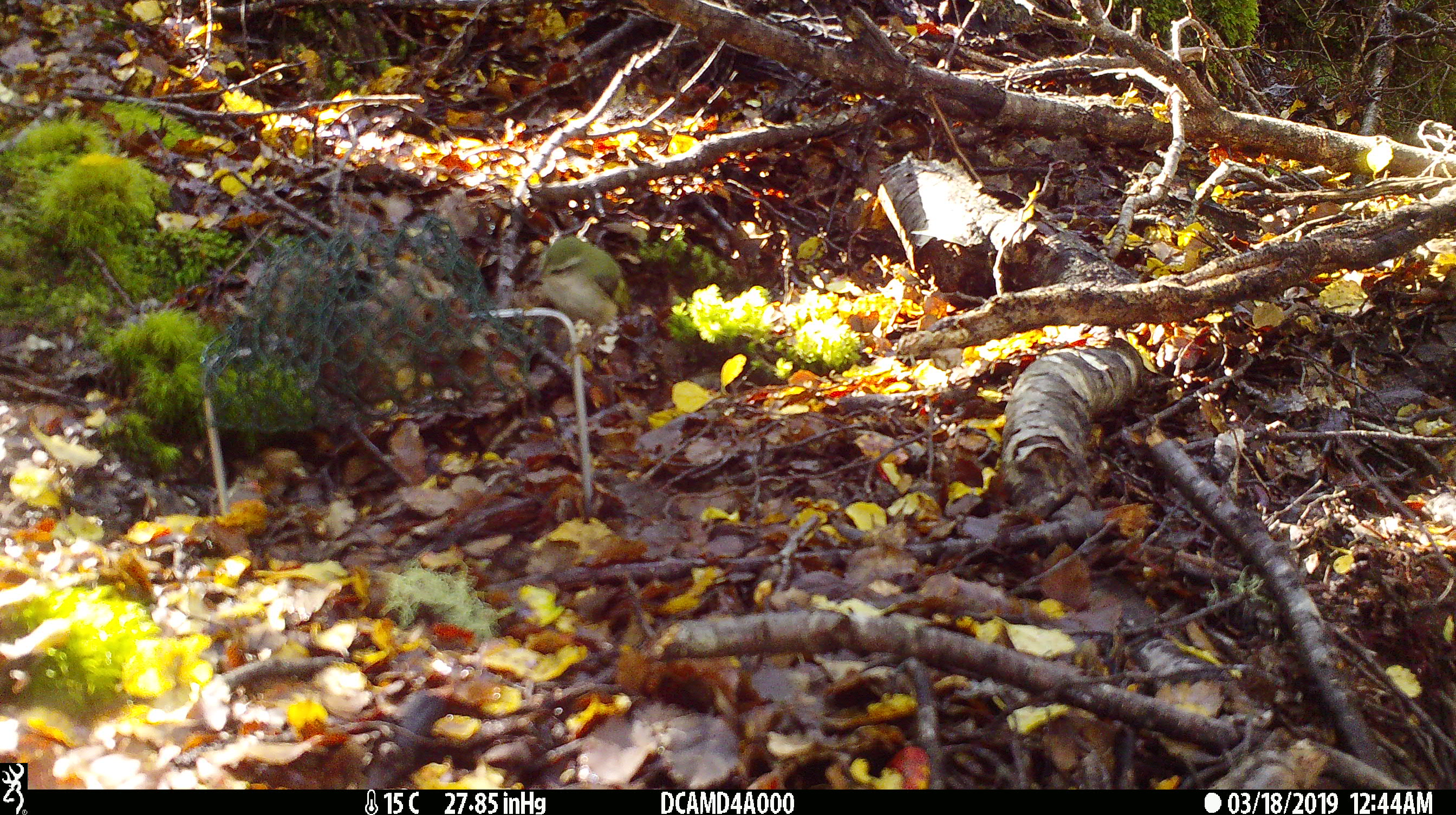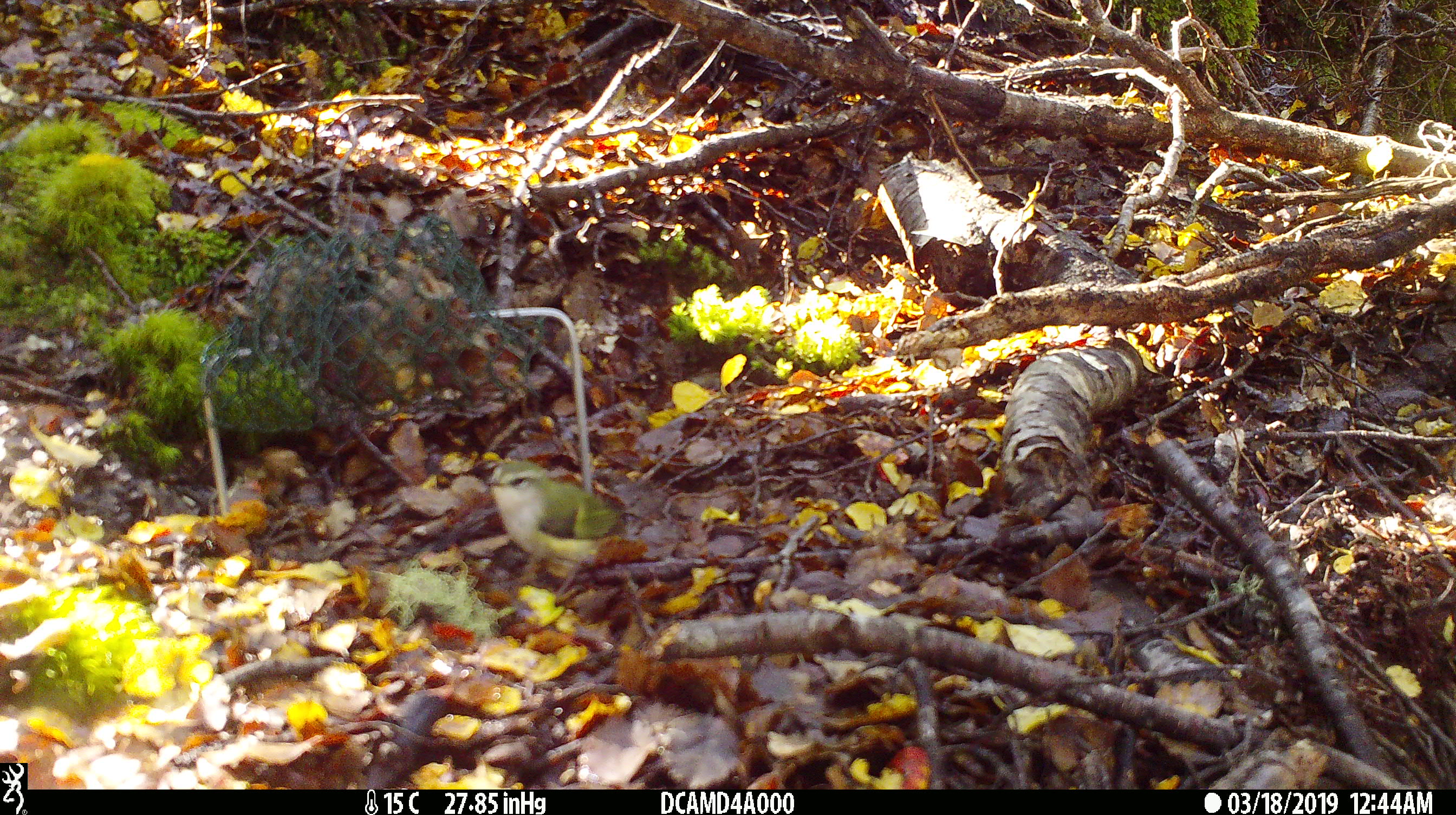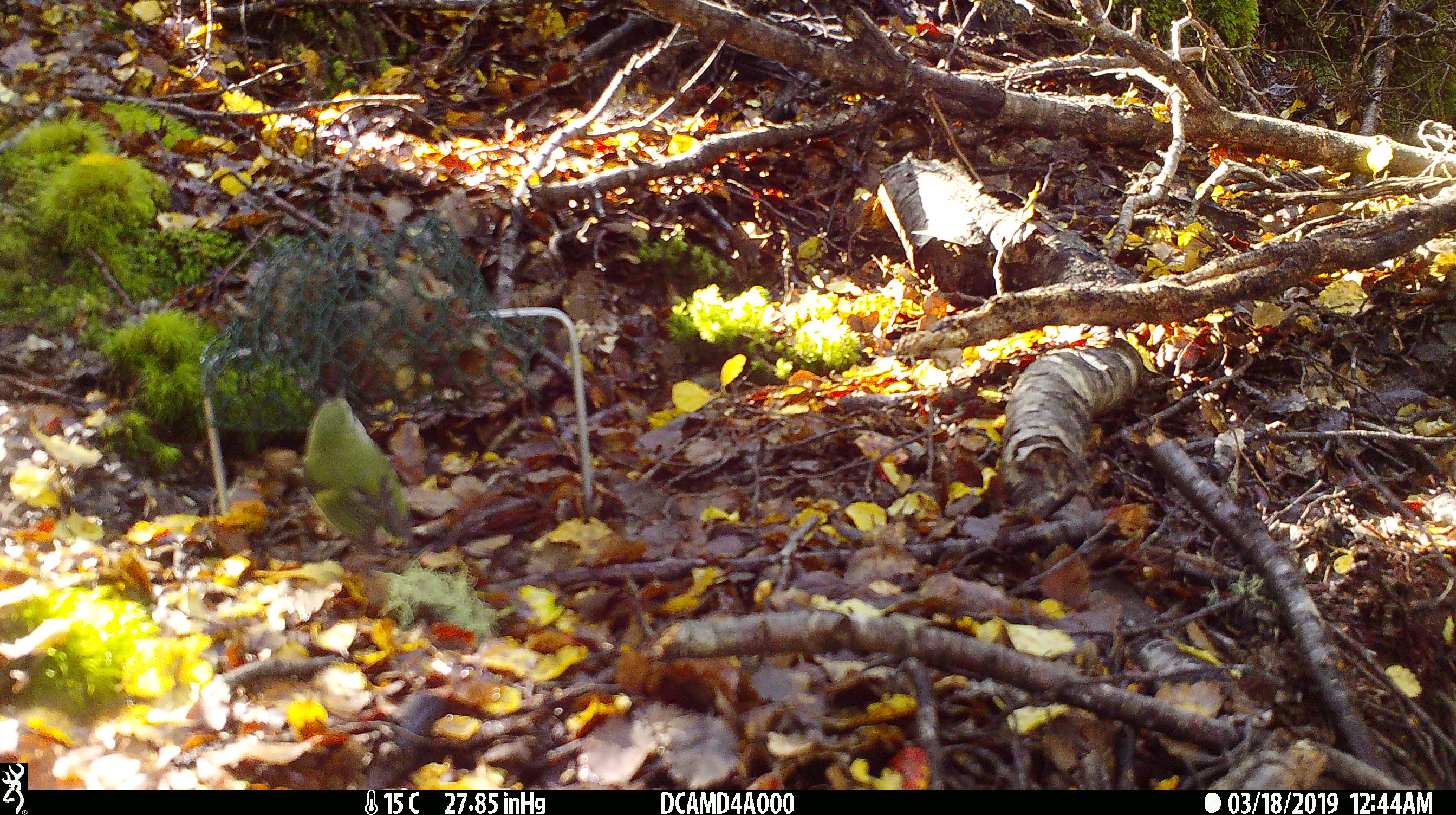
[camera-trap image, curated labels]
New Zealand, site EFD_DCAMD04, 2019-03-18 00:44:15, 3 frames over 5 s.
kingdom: Animalia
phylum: Chordata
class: Aves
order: Passeriformes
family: Acanthisittidae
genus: Acanthisitta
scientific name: Acanthisitta chloris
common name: rifleman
Rifleman (Acanthisitta chloris).